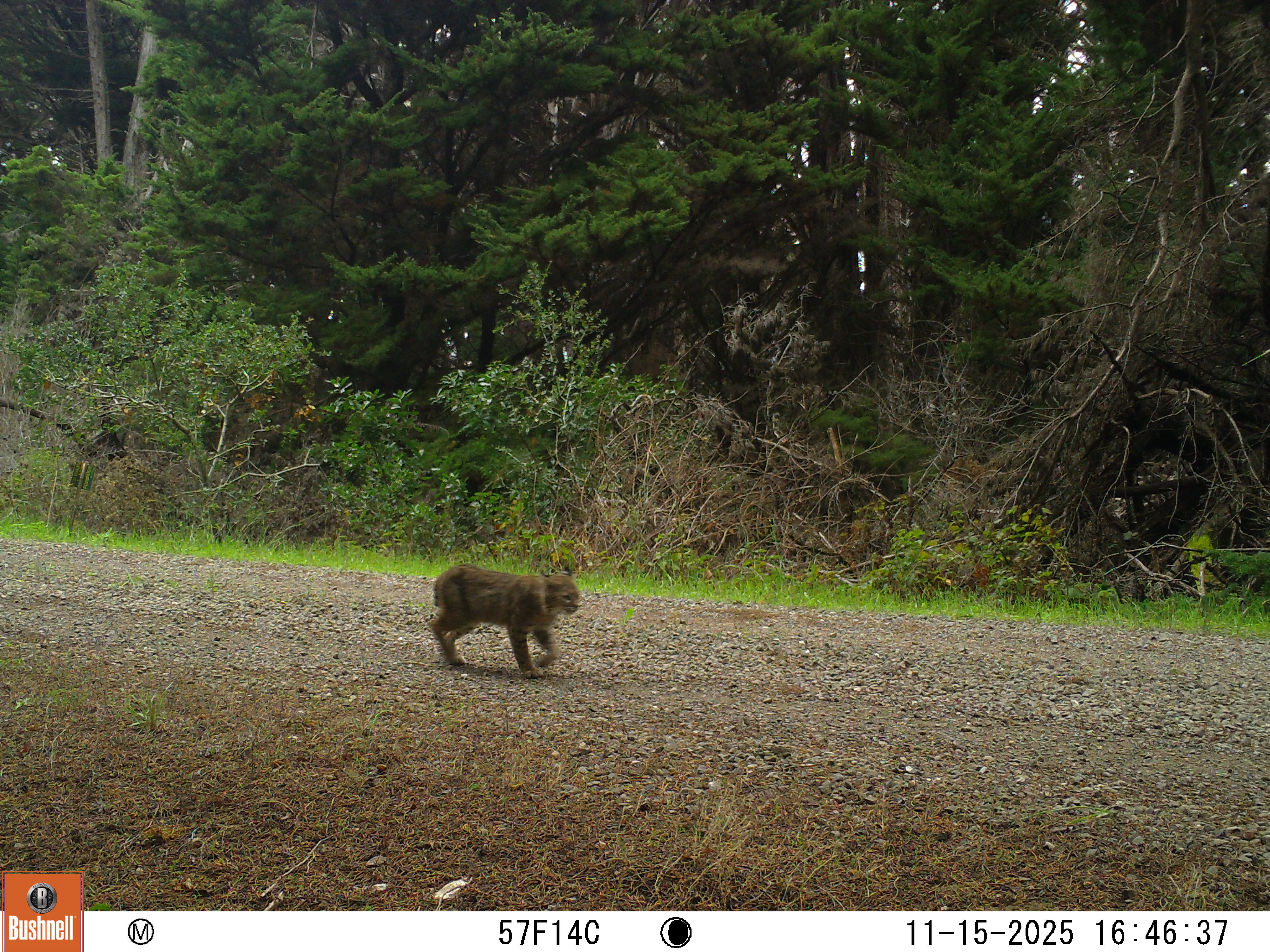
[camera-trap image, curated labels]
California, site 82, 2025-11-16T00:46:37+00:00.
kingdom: Animalia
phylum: Chordata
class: Mammalia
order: Carnivora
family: Felidae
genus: Lynx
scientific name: Lynx rufus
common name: bobcat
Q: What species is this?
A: Bobcat (Lynx rufus).